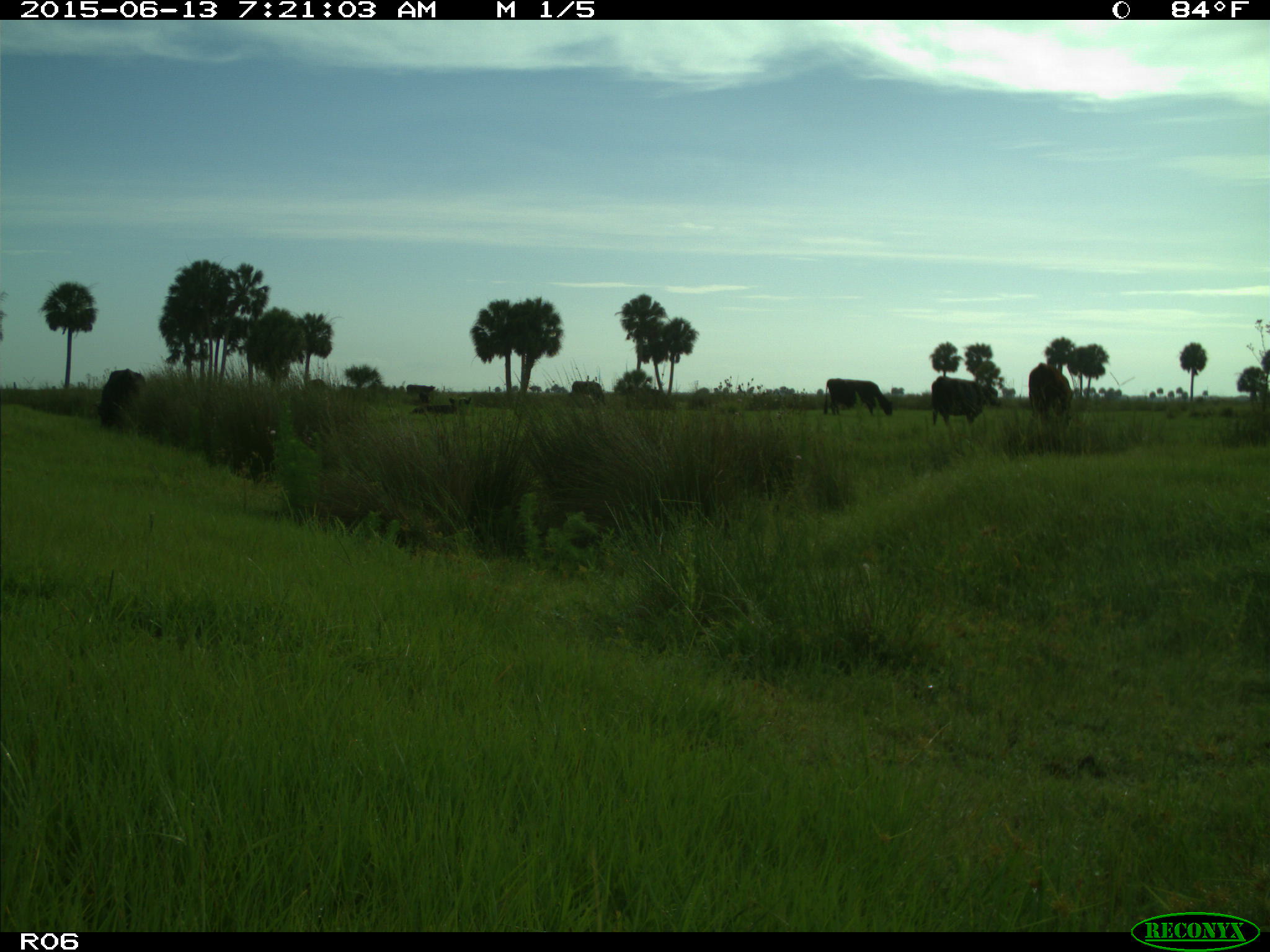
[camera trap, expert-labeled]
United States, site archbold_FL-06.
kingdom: Animalia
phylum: Chordata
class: Mammalia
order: Artiodactyla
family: Bovidae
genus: Bos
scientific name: Bos taurus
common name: domestic cow